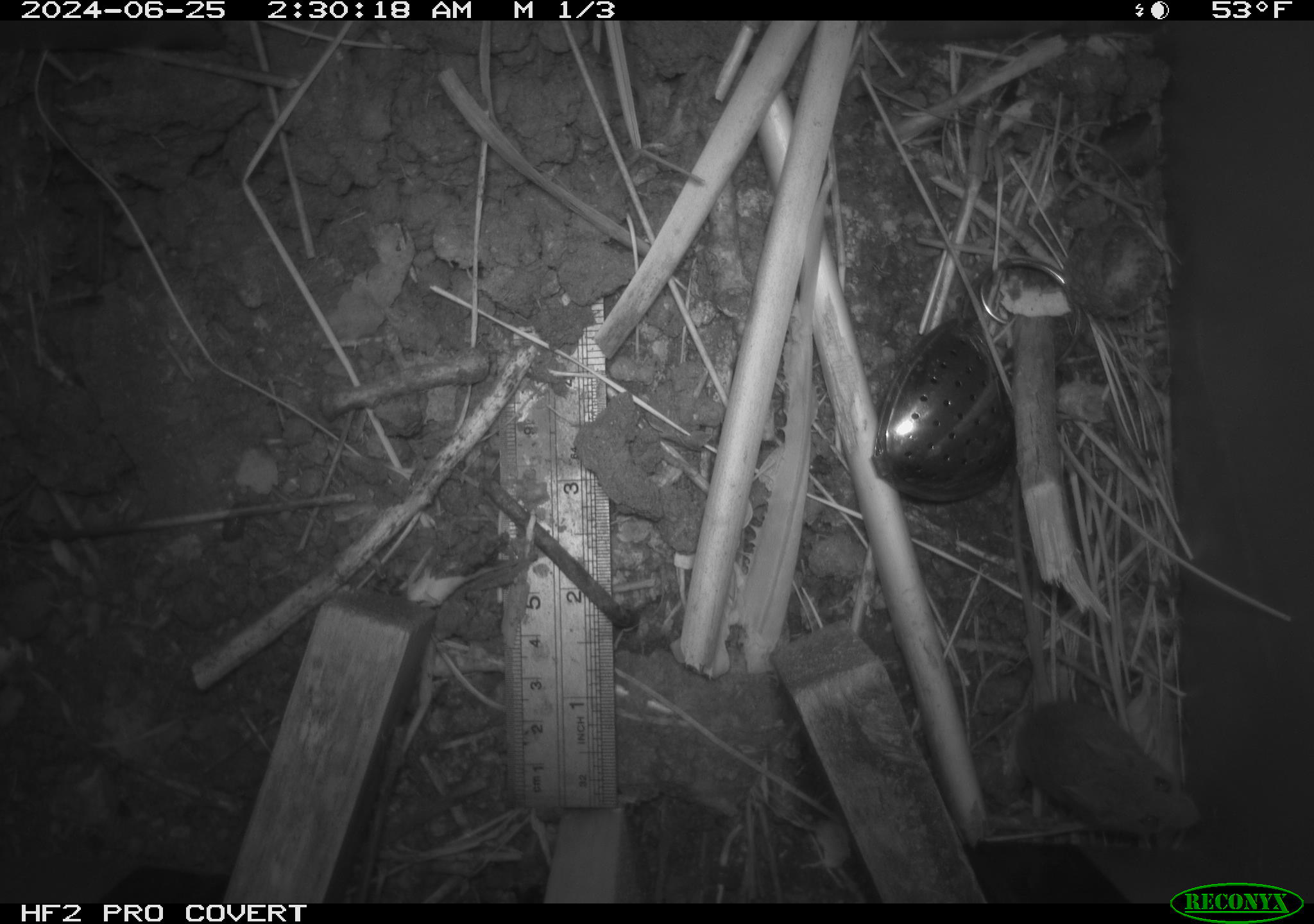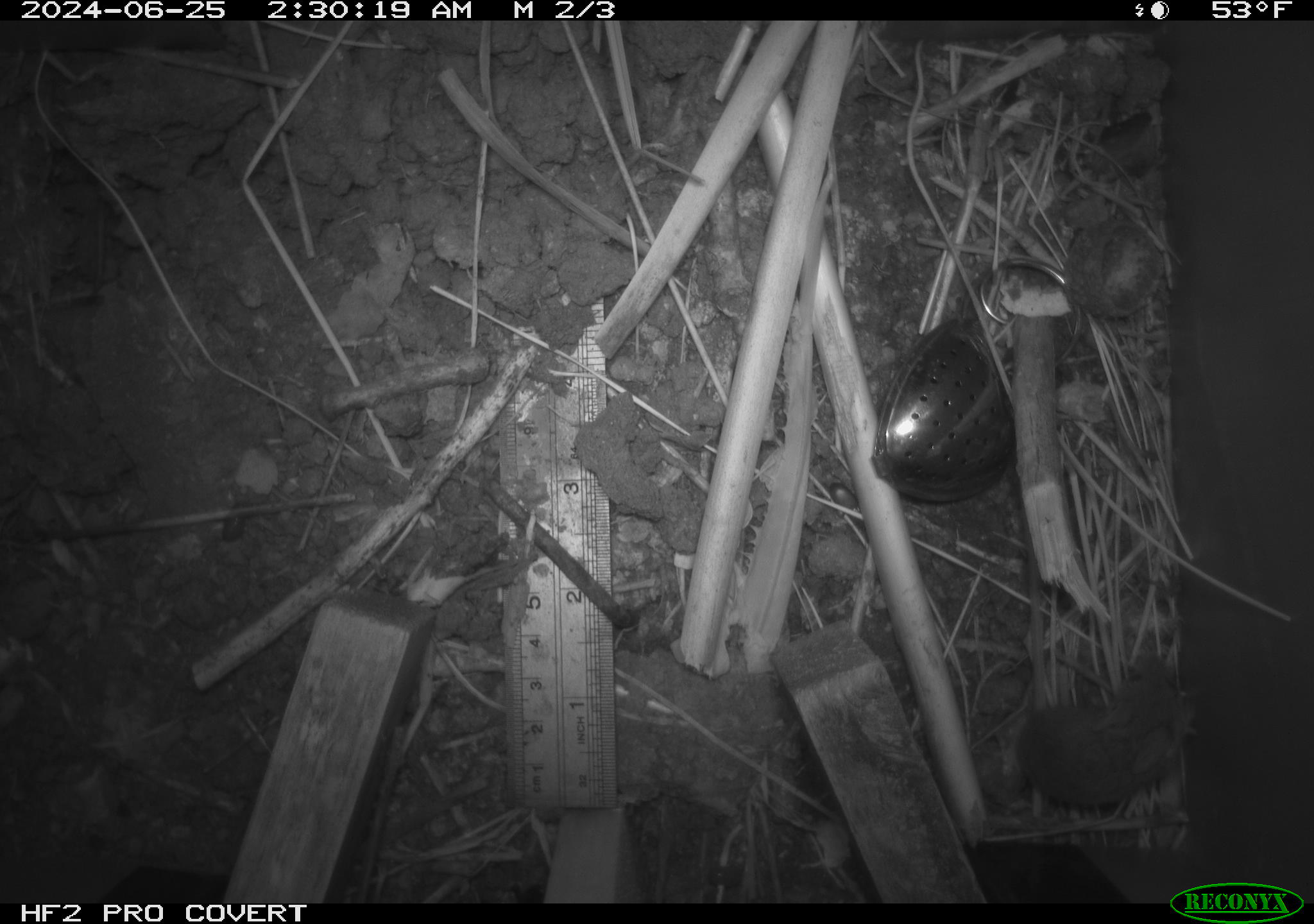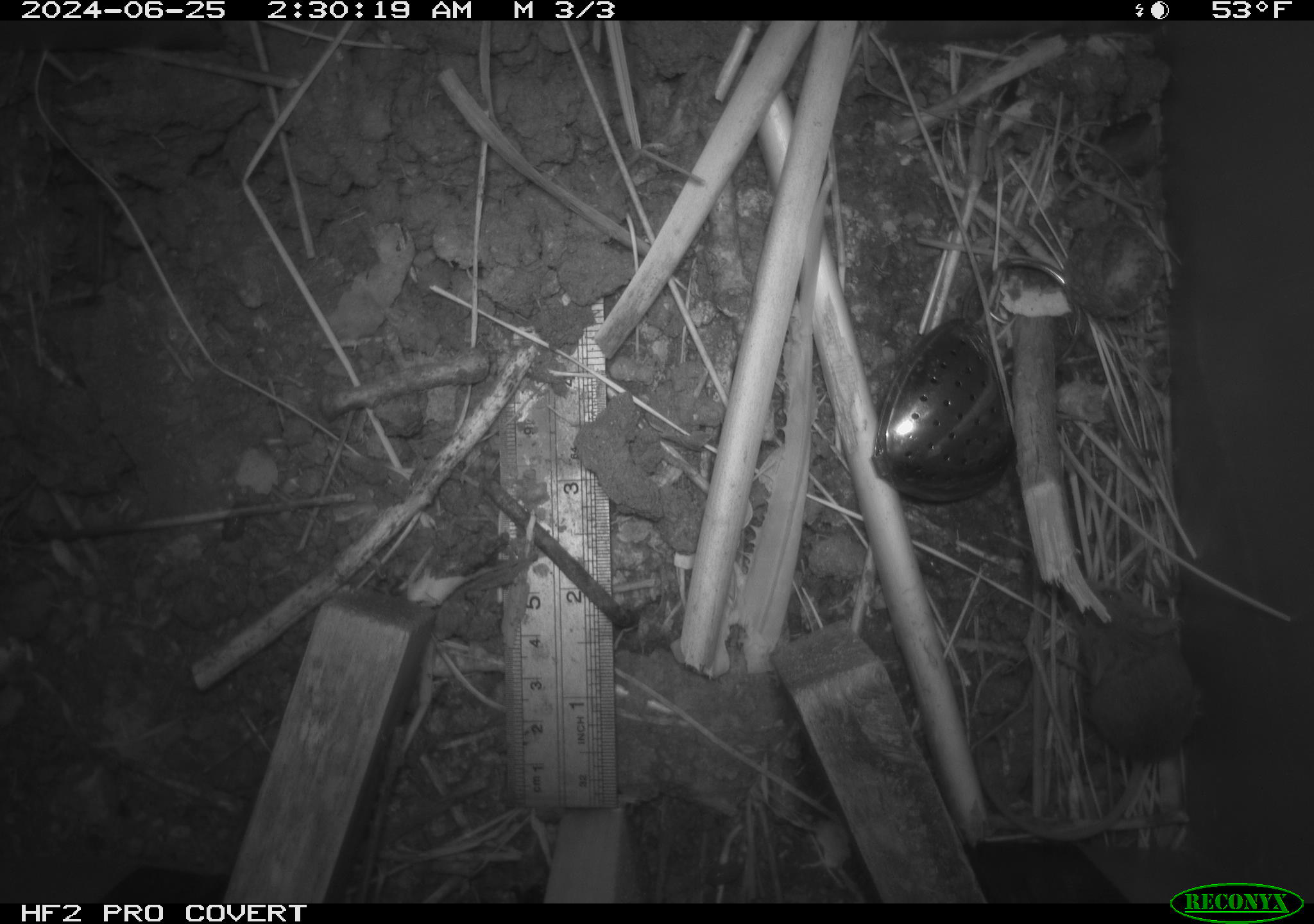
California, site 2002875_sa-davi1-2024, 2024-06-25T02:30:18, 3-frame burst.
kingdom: Animalia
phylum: Chordata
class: Mammalia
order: Rodentia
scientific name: Rodentia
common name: mouse species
Mouse species (Rodentia).